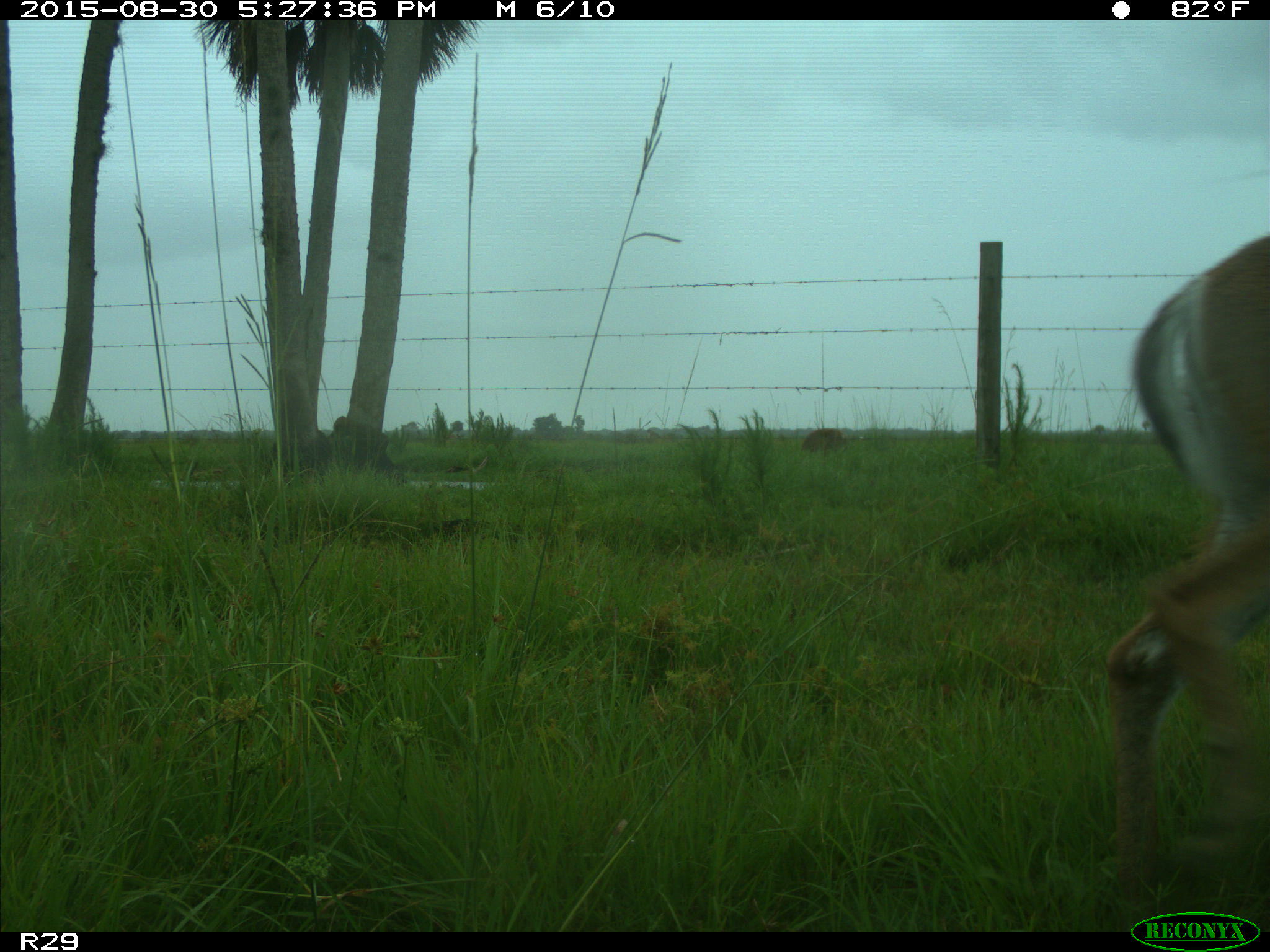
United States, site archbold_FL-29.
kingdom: Animalia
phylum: Chordata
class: Mammalia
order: Artiodactyla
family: Cervidae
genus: Odocoileus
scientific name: Odocoileus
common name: deer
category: unidentified deer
Unidentified deer (deer) (Odocoileus).